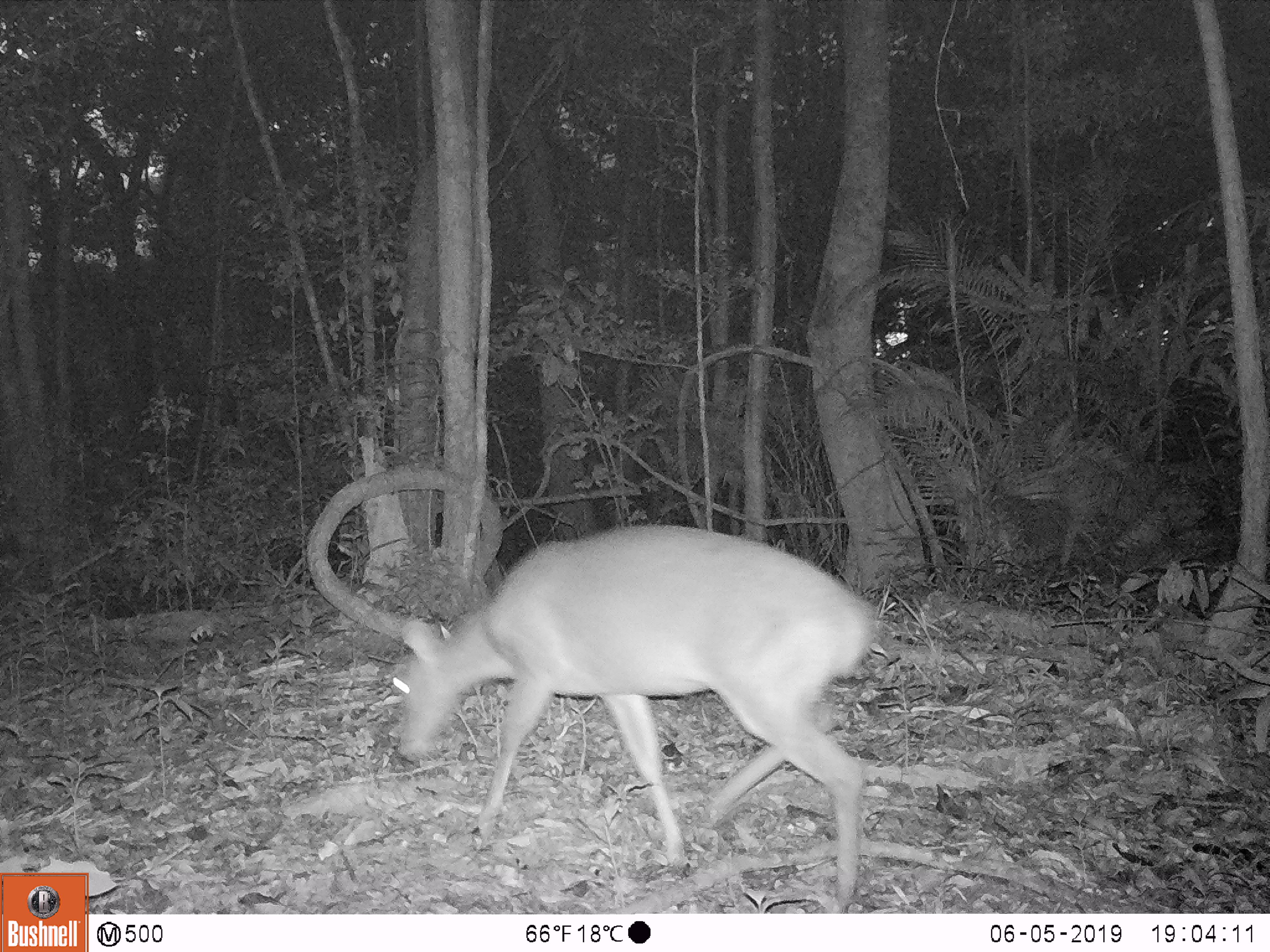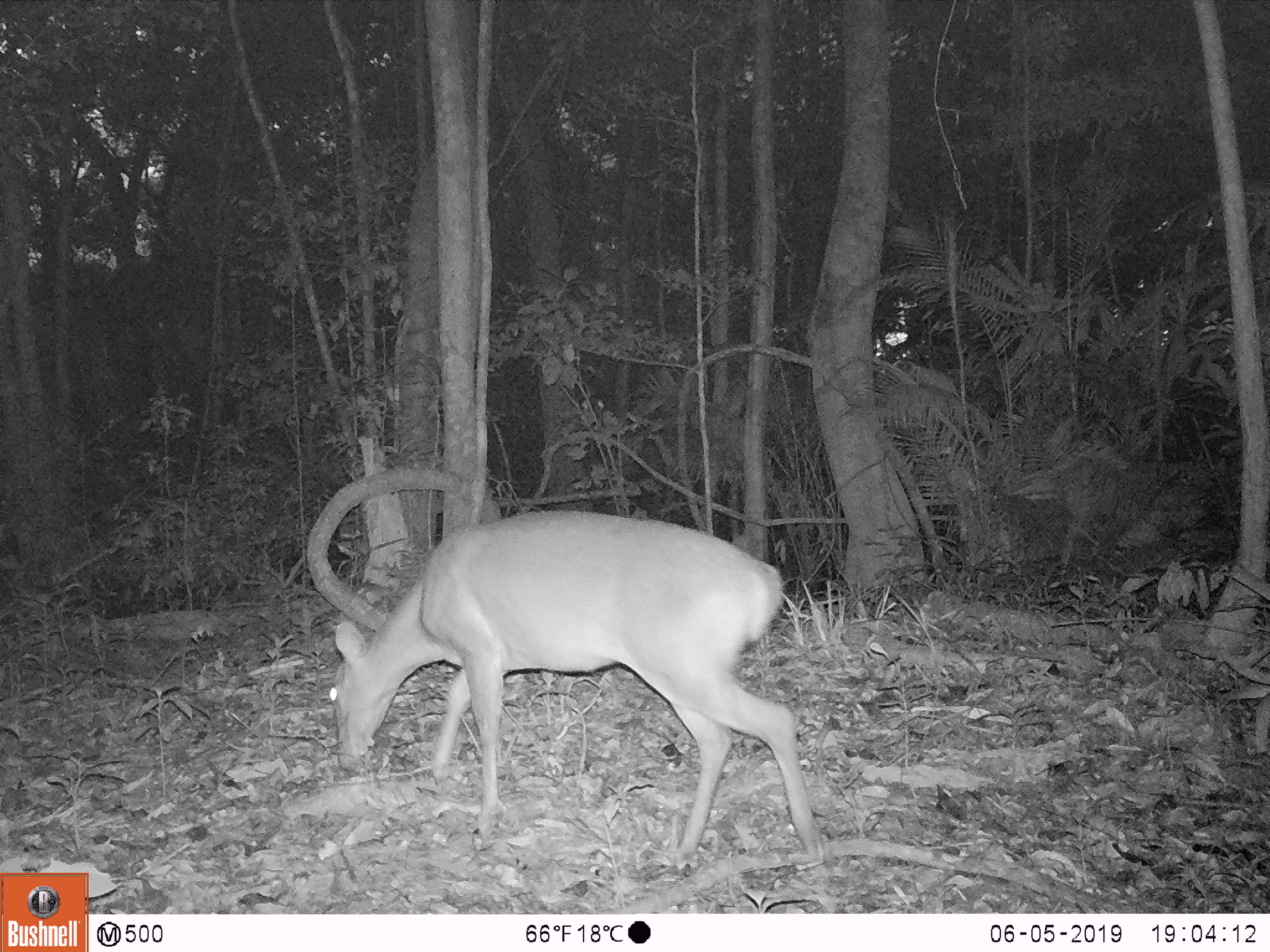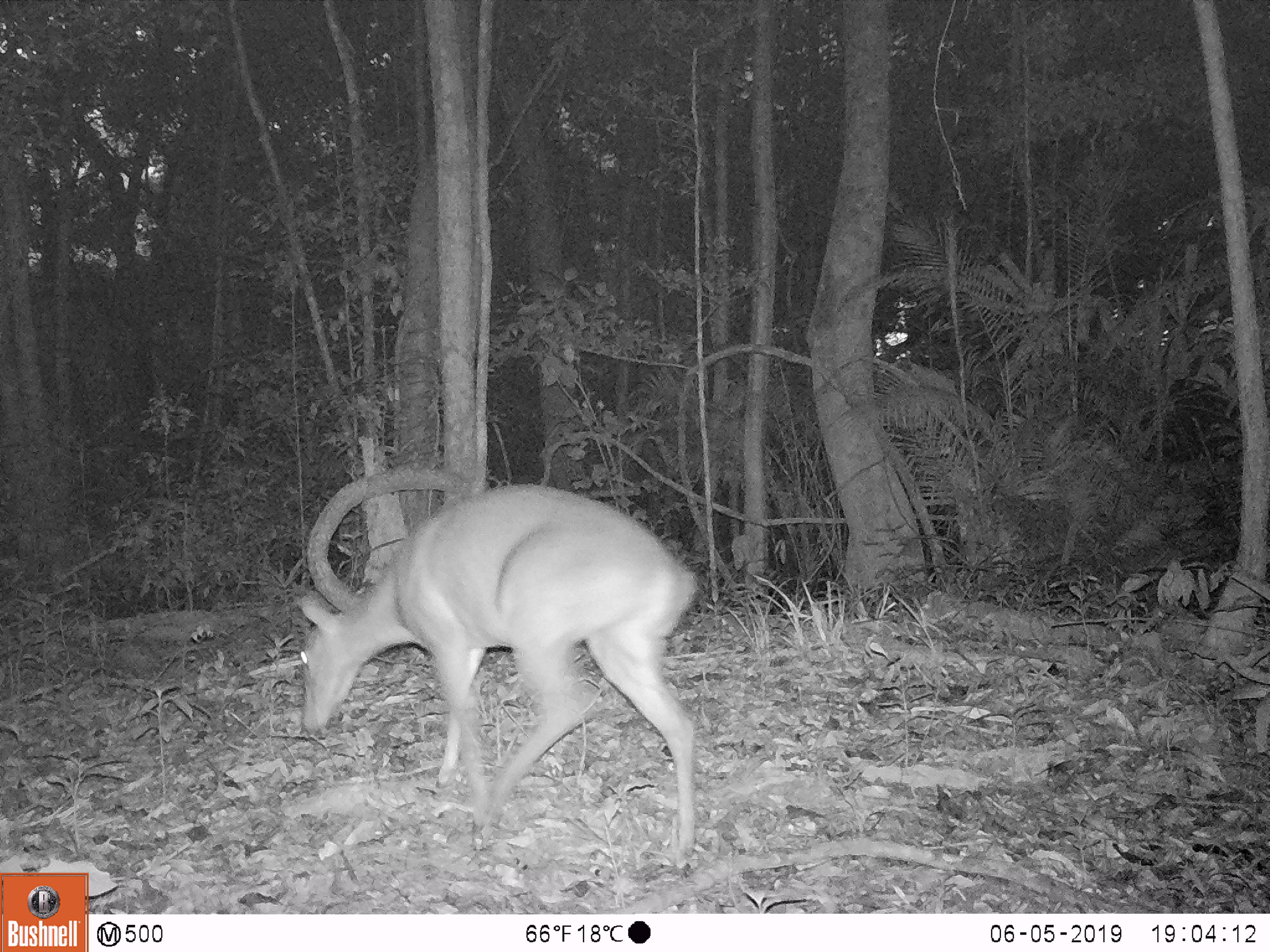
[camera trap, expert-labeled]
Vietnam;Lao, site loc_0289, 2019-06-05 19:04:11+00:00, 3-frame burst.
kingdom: Animalia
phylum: Chordata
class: Mammalia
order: Artiodactyla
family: Cervidae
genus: Muntiacus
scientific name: Muntiacus vuquangensis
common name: large-antlered muntjac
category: large antlered muntjac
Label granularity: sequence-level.